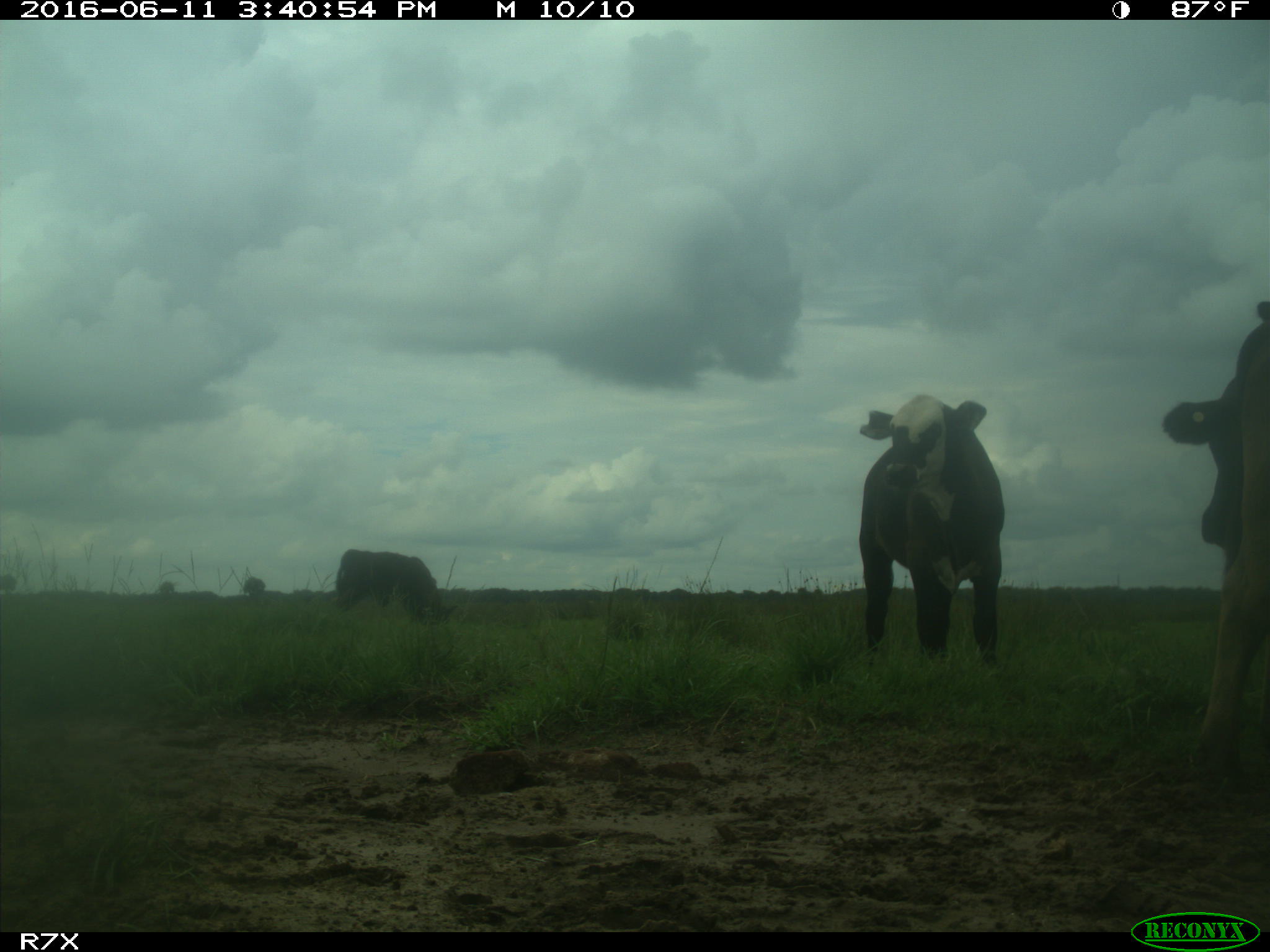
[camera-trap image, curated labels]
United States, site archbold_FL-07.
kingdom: Animalia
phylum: Chordata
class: Mammalia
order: Artiodactyla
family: Bovidae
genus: Bos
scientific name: Bos taurus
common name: domestic cow